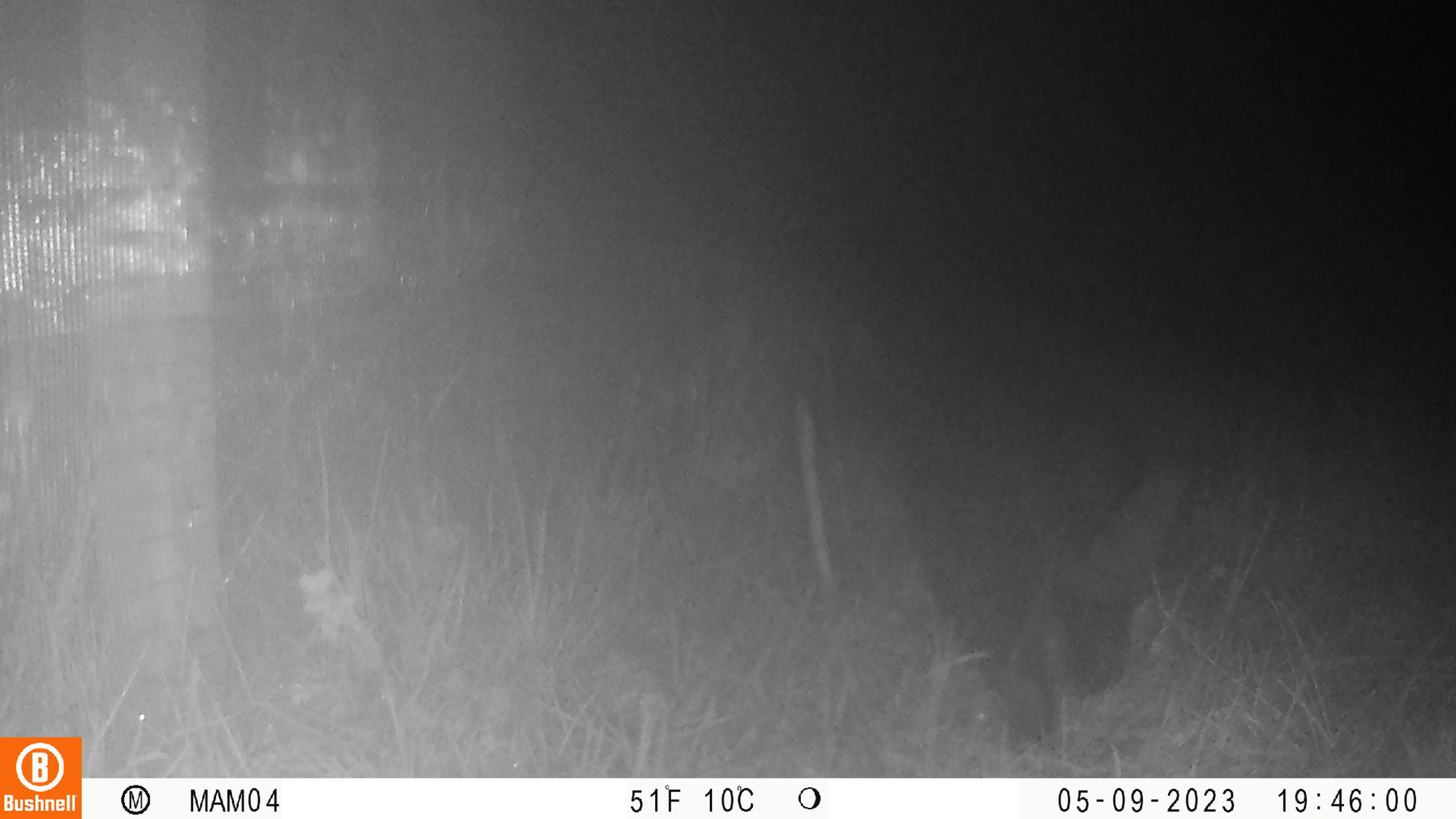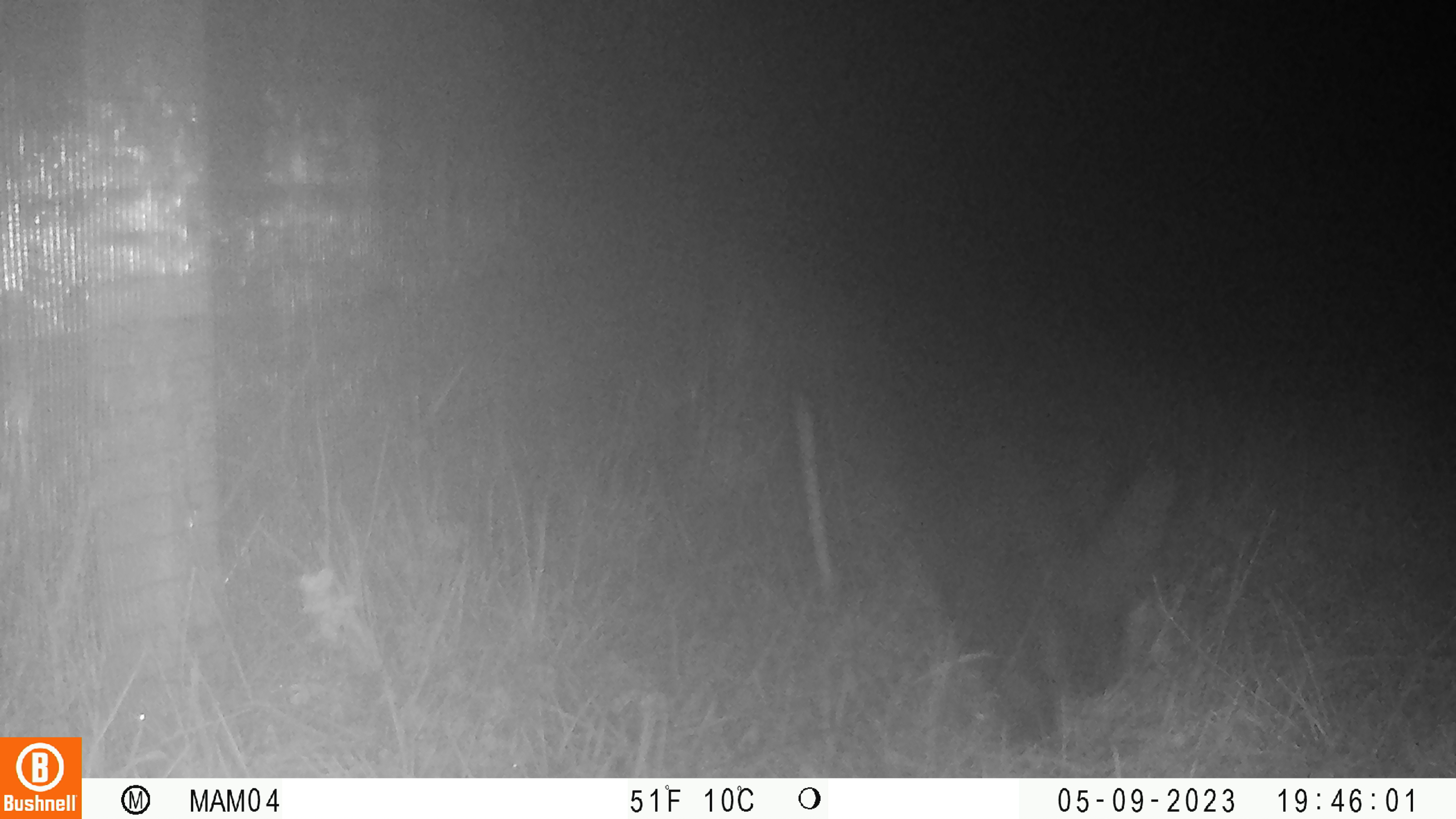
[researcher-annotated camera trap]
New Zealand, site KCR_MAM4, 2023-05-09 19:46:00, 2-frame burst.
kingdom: Animalia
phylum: Chordata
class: Mammalia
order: Carnivora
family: Felidae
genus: Felis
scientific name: Felis catus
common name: domestic cat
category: cat